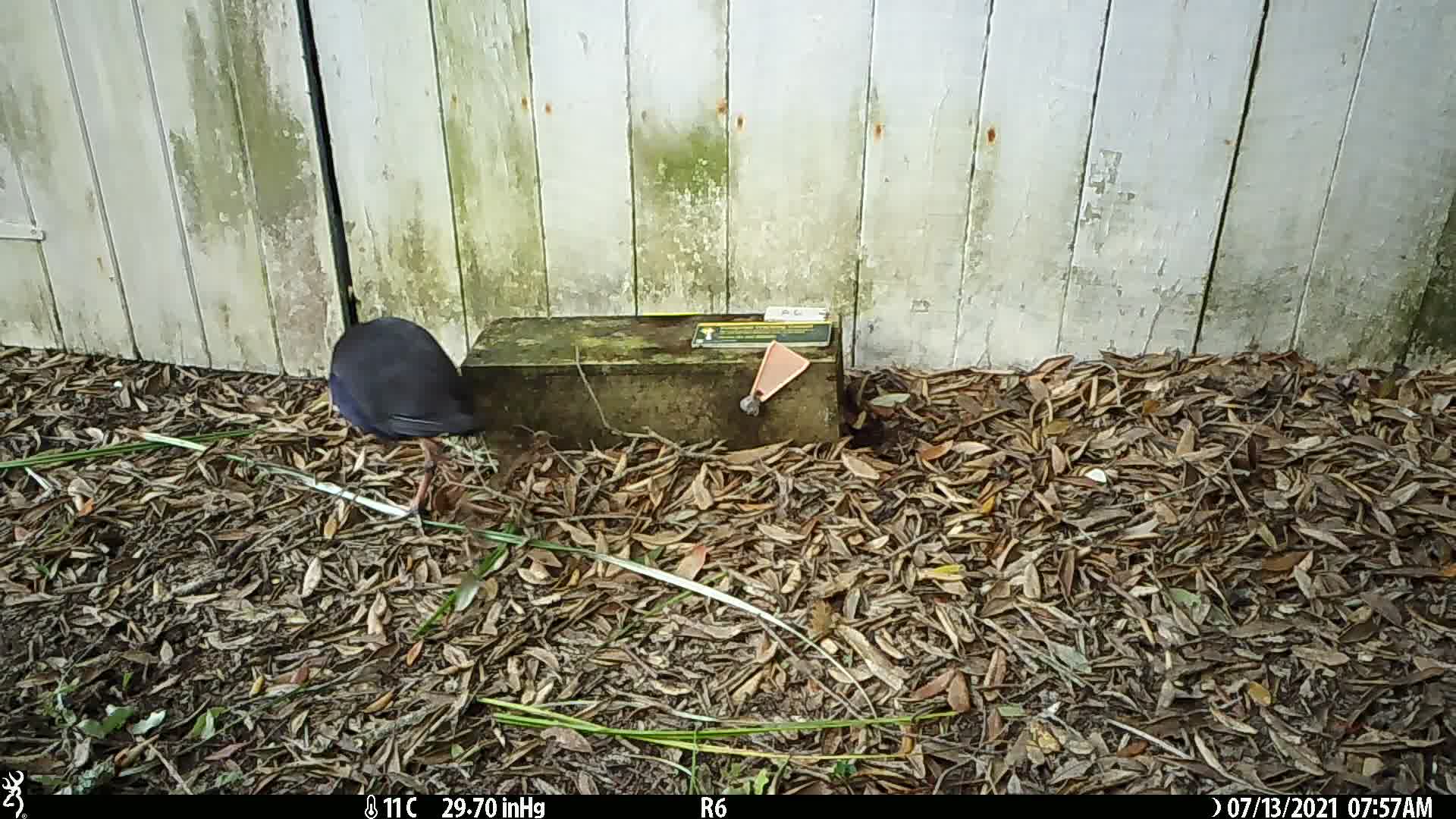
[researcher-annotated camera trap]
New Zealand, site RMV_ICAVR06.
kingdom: Animalia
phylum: Chordata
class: Aves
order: Gruiformes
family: Rallidae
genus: Porphyrio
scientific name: Porphyrio melanotus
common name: australasian swamphen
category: pukeko